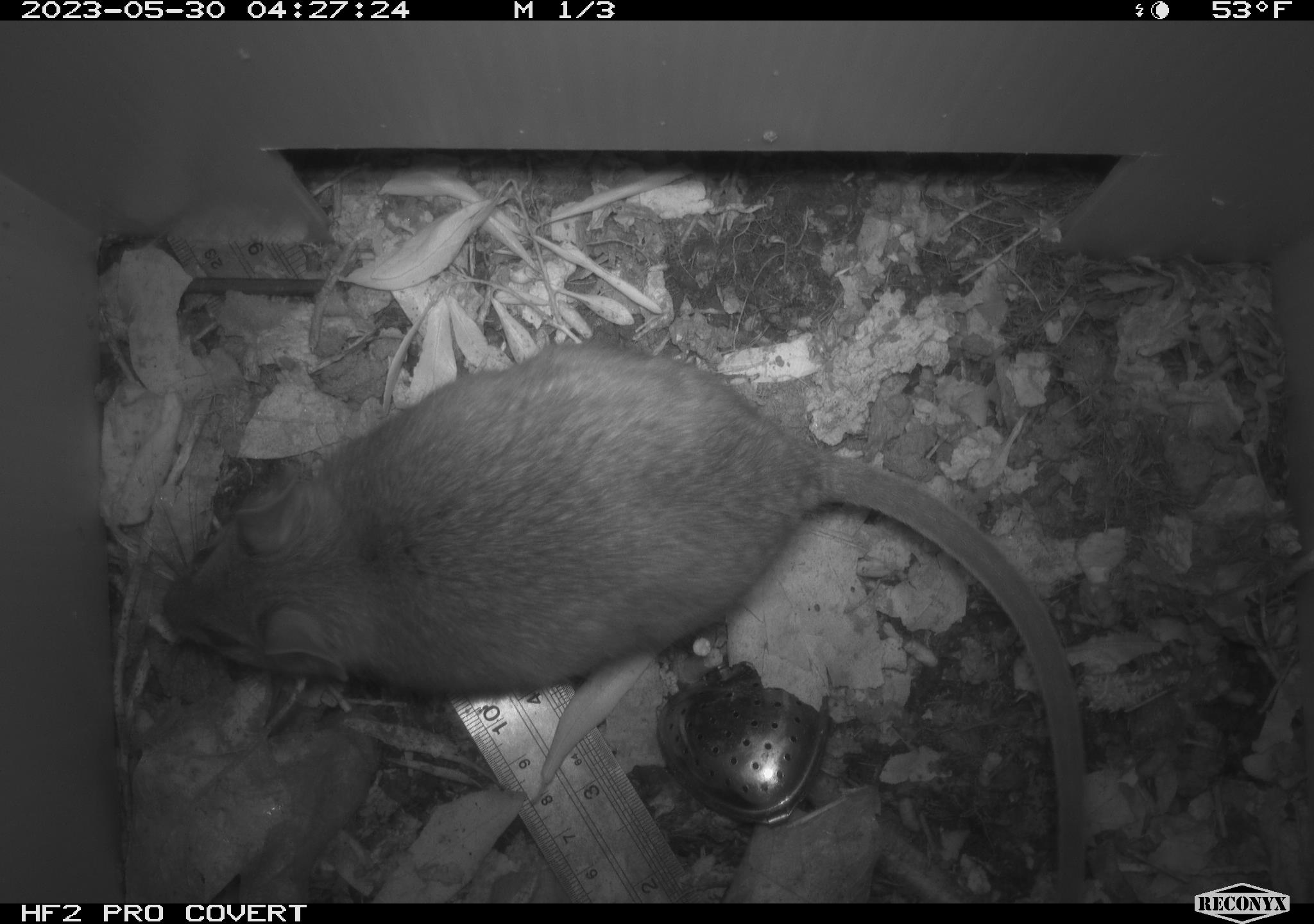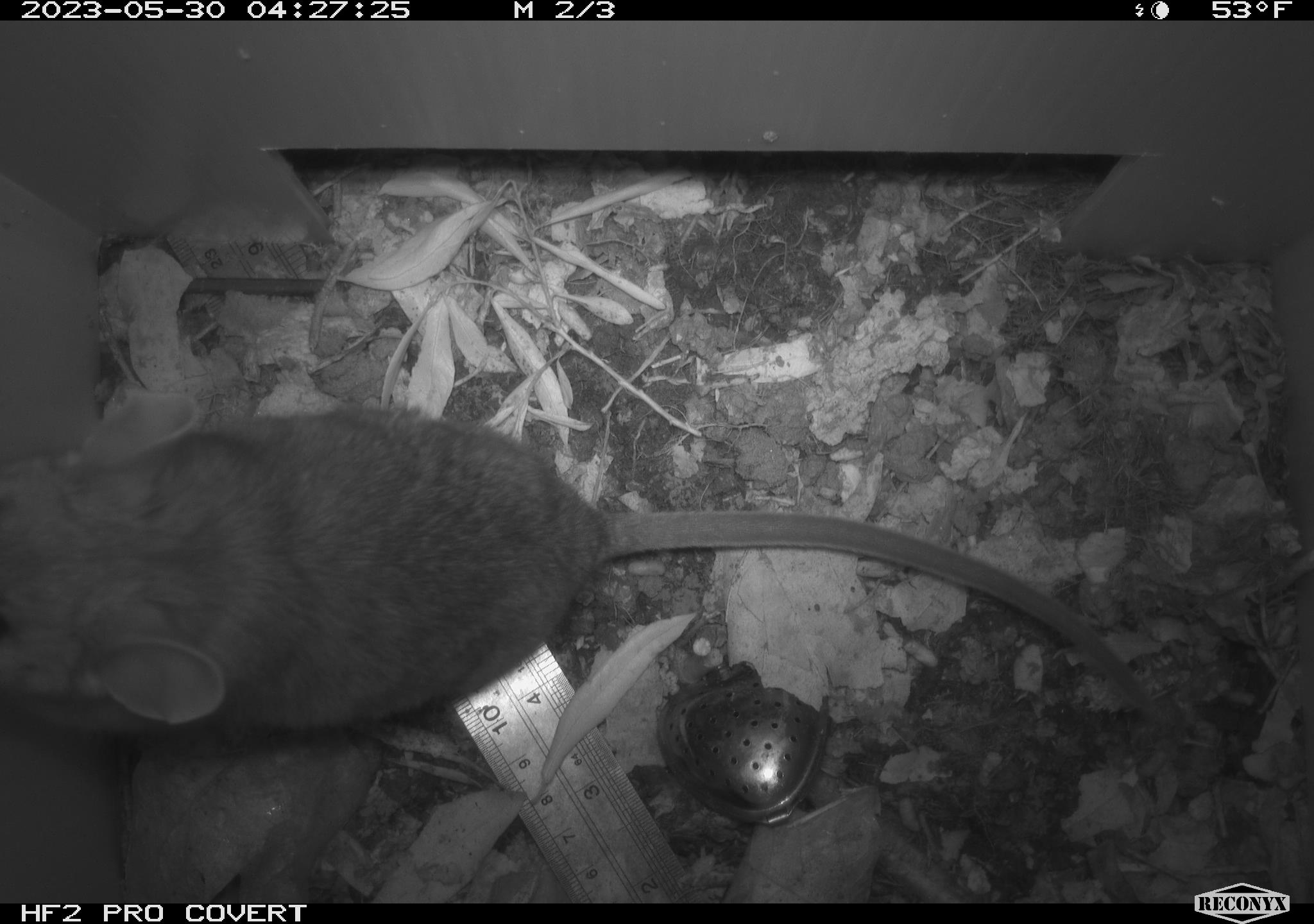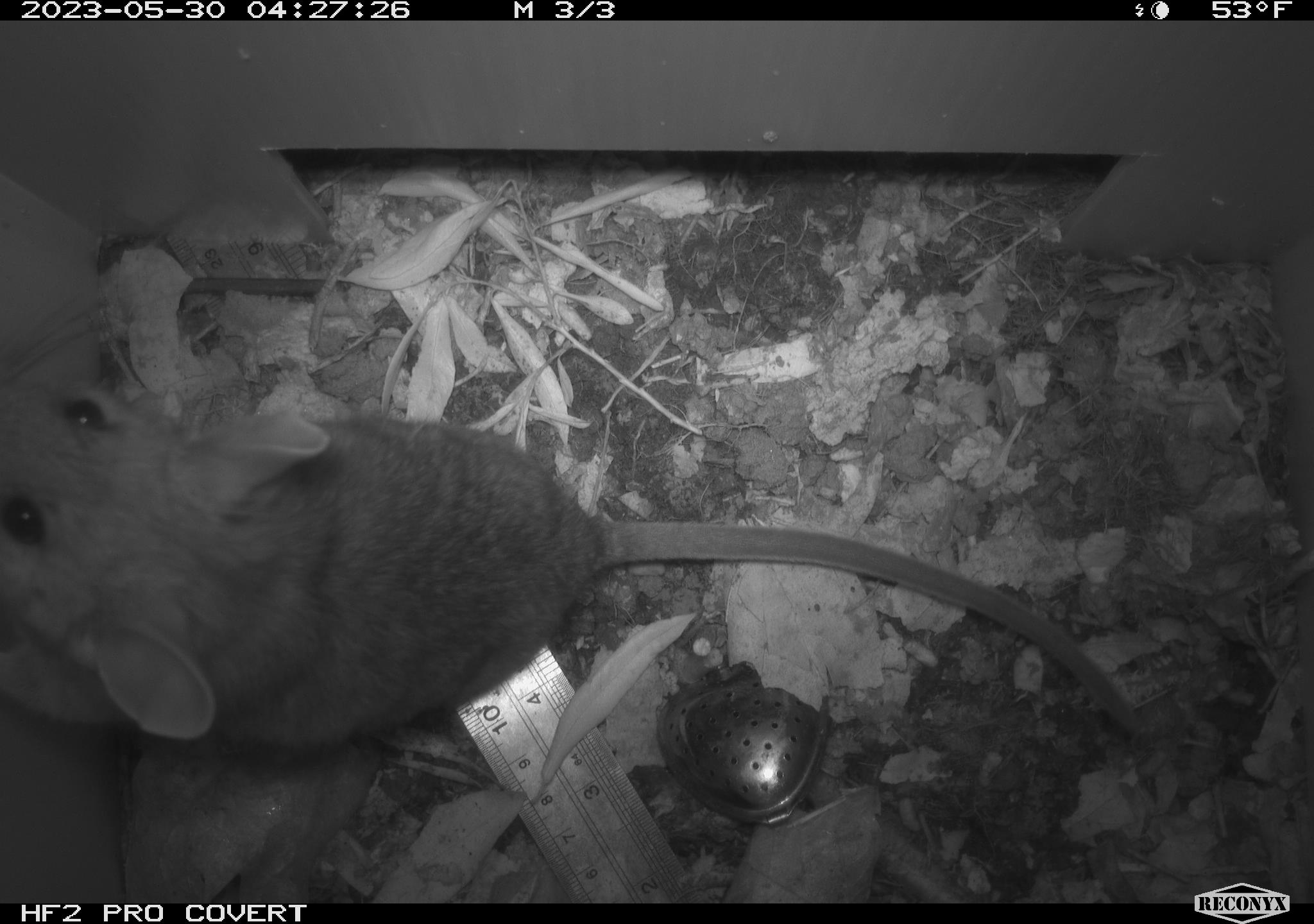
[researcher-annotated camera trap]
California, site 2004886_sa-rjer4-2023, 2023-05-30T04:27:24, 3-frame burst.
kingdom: Animalia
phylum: Chordata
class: Mammalia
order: Rodentia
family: Cricetidae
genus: Neotoma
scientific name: Neotoma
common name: pack rat or woodrat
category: neotoma species